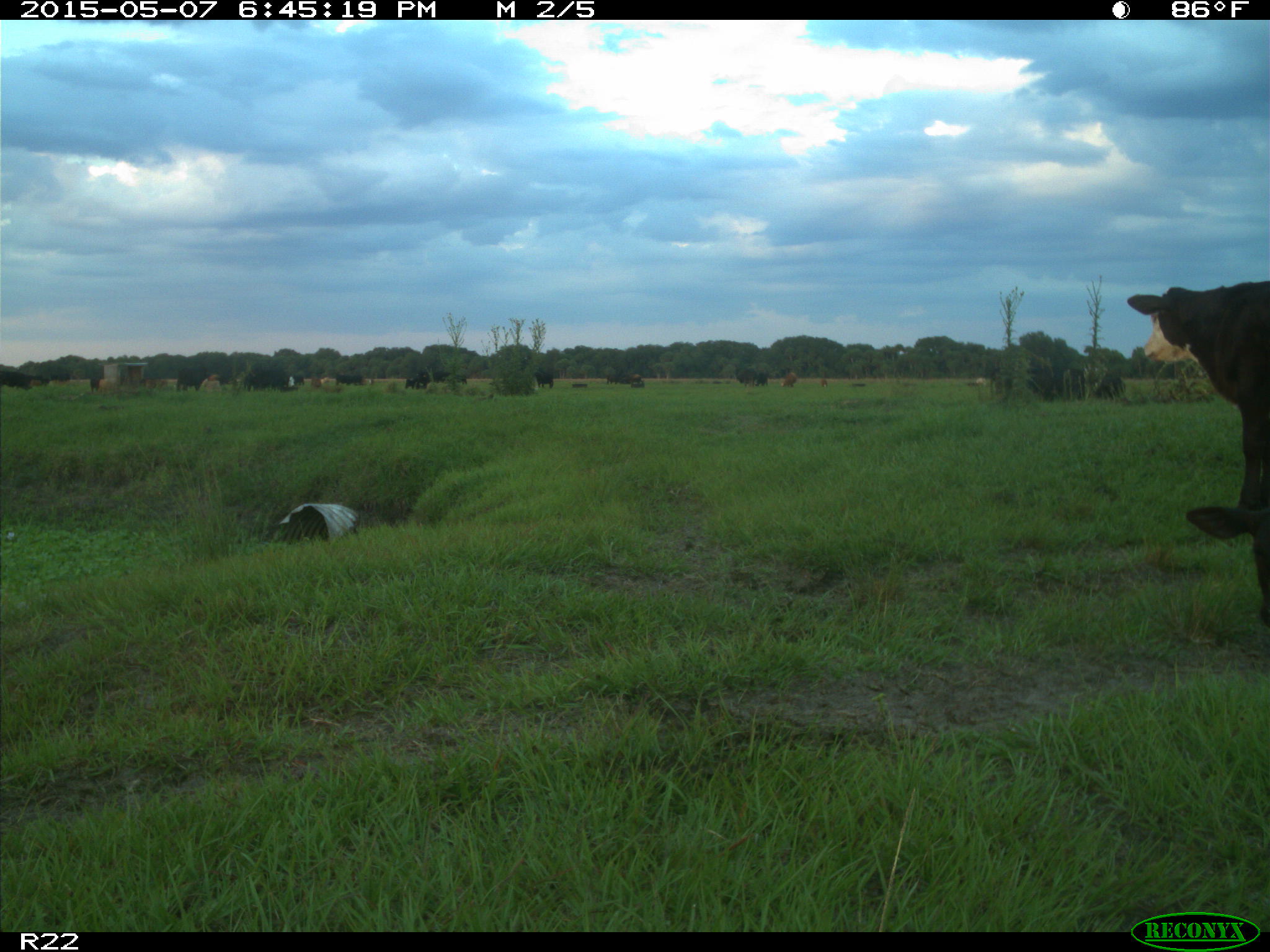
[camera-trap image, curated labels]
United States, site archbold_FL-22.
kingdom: Animalia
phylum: Chordata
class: Mammalia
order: Artiodactyla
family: Bovidae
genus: Bos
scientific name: Bos taurus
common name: domestic cow